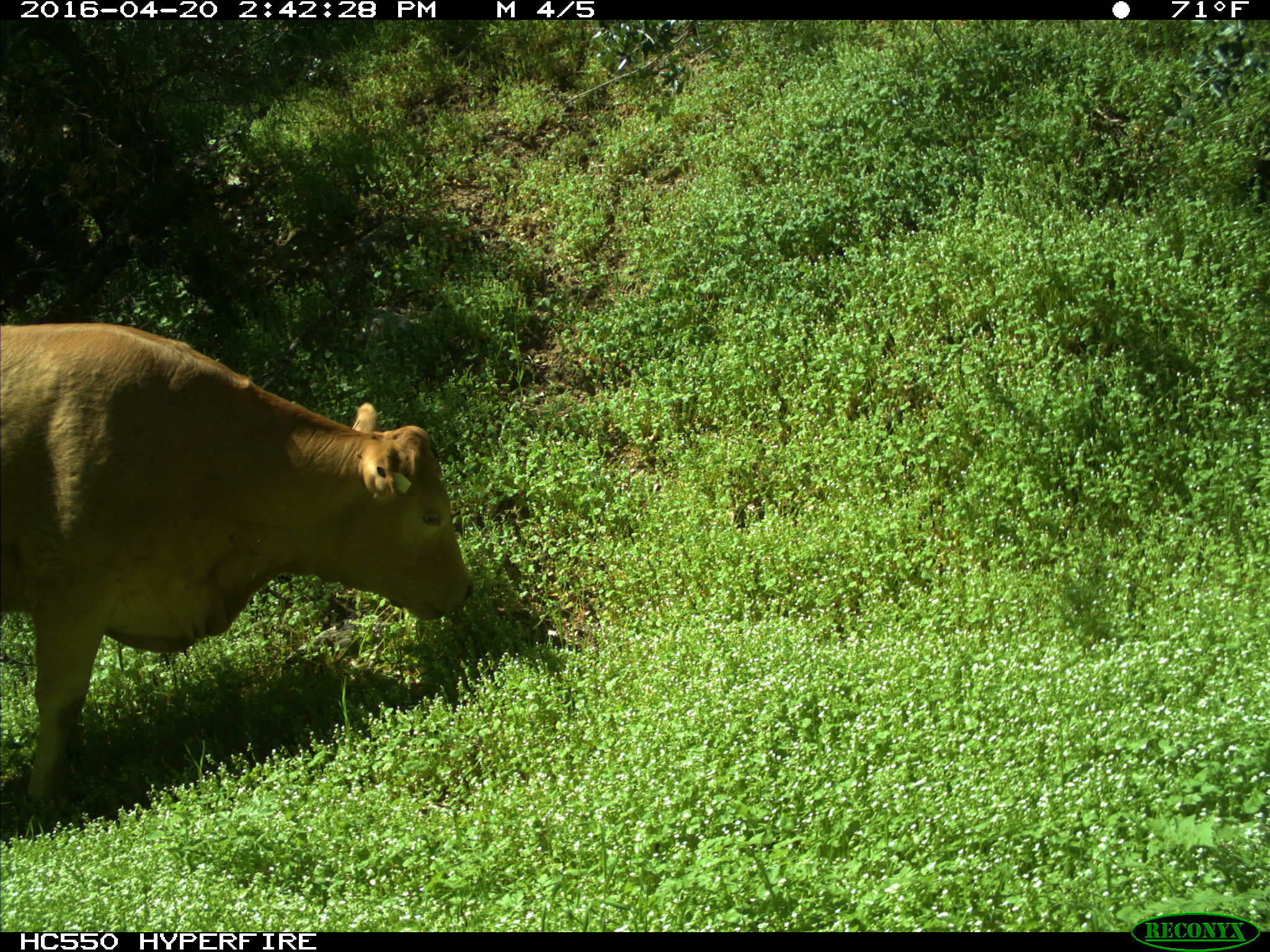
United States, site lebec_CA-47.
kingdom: Animalia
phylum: Chordata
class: Mammalia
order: Artiodactyla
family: Bovidae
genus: Bos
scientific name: Bos taurus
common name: domestic cow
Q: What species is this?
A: Bos taurus (domestic cow).